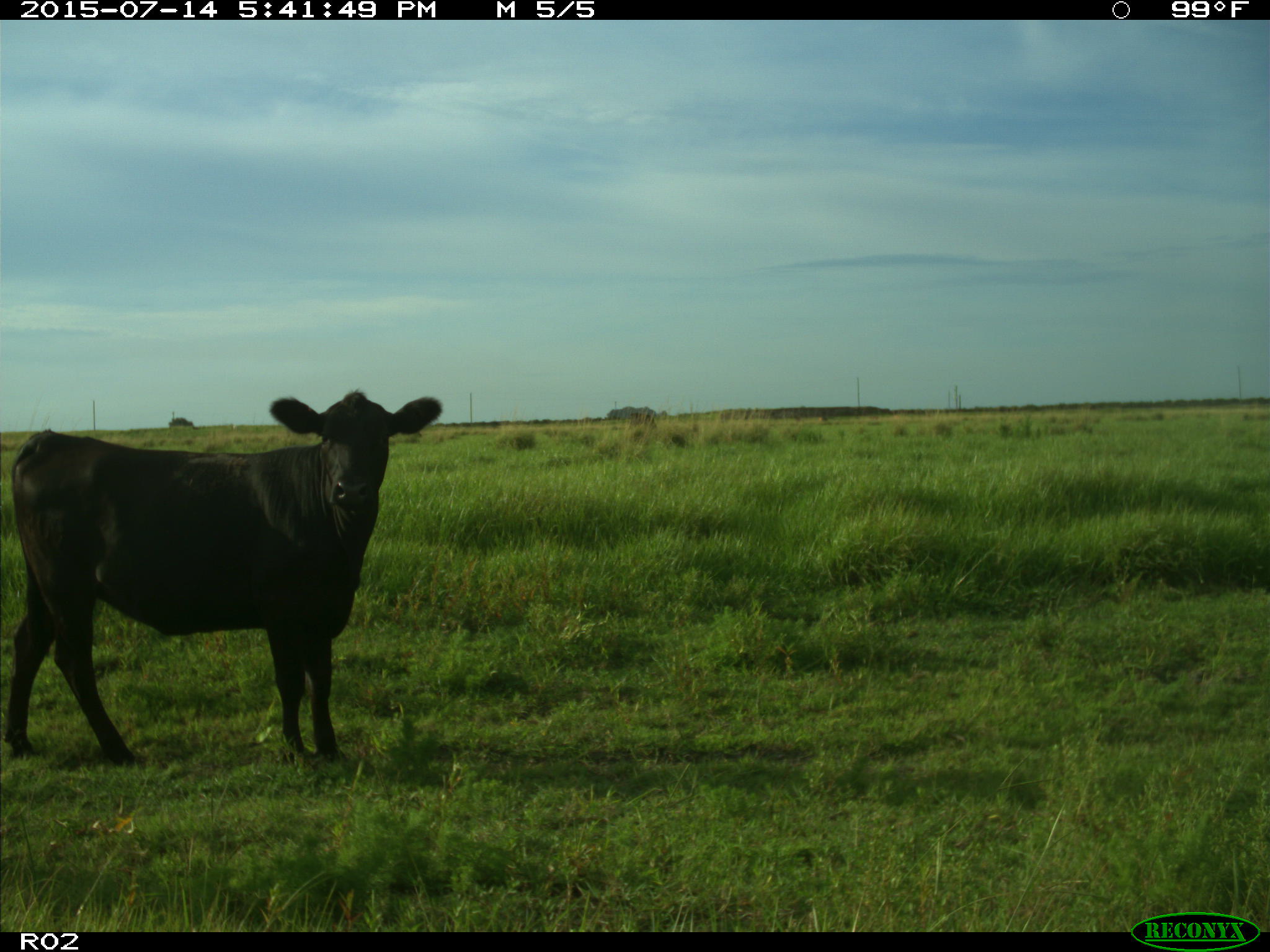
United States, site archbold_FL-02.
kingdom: Animalia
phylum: Chordata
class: Mammalia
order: Artiodactyla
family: Bovidae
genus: Bos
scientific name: Bos taurus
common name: domestic cow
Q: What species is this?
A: Bos taurus (domestic cow).